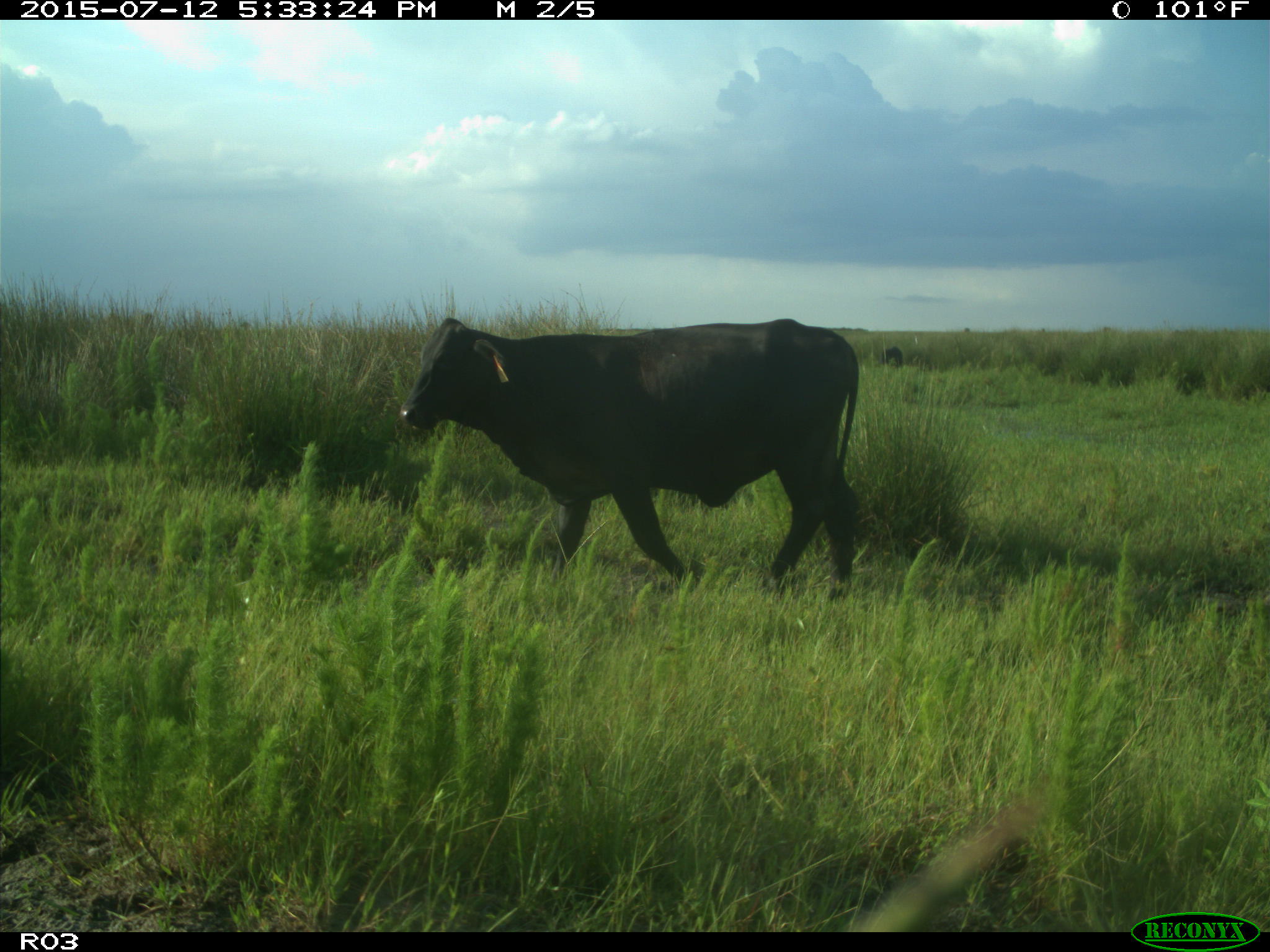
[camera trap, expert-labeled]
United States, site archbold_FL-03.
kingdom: Animalia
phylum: Chordata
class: Mammalia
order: Artiodactyla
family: Bovidae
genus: Bos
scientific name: Bos taurus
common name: domestic cow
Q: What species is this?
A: Bos taurus (domestic cow).